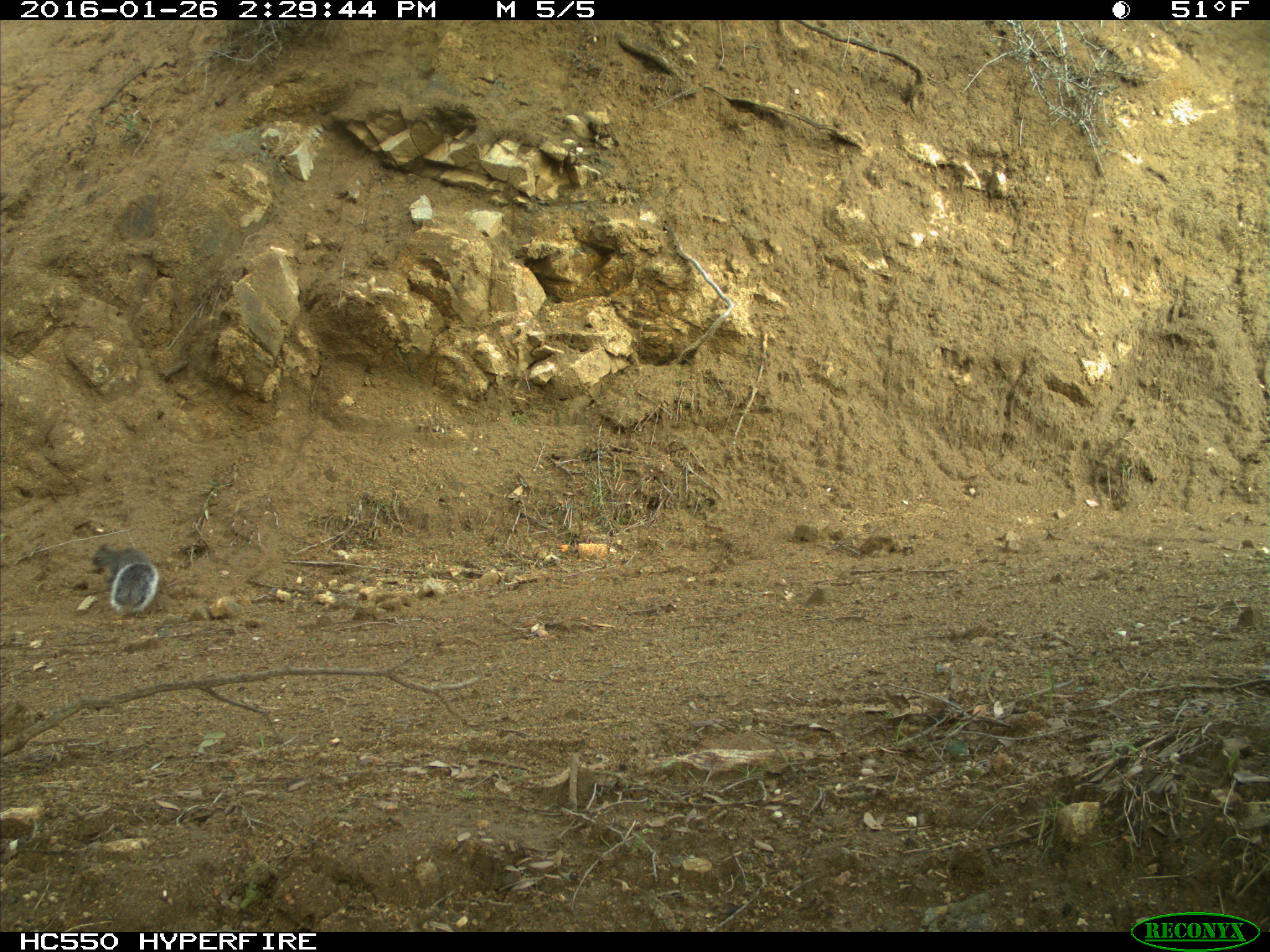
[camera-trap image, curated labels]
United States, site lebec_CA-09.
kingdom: Animalia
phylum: Chordata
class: Mammalia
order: Rodentia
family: Sciuridae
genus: Sciurus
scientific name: Sciurus carolinensis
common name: eastern gray squirrel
Sciurus carolinensis (eastern gray squirrel).